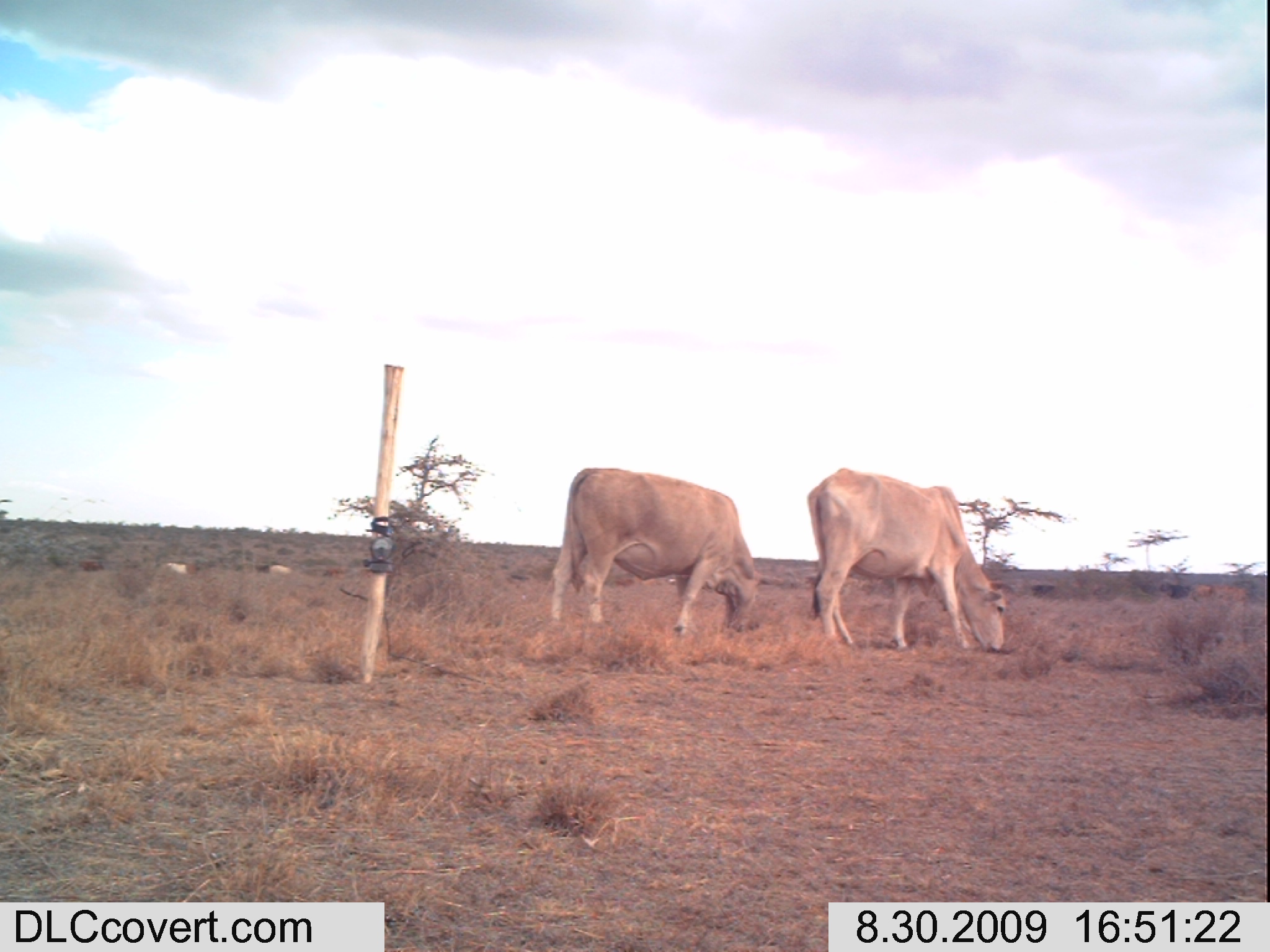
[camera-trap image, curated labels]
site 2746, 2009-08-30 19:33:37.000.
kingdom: Animalia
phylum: Chordata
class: Mammalia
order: Artiodactyla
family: Bovidae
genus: Nanger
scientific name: Nanger granti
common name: grant's gazelle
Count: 1.